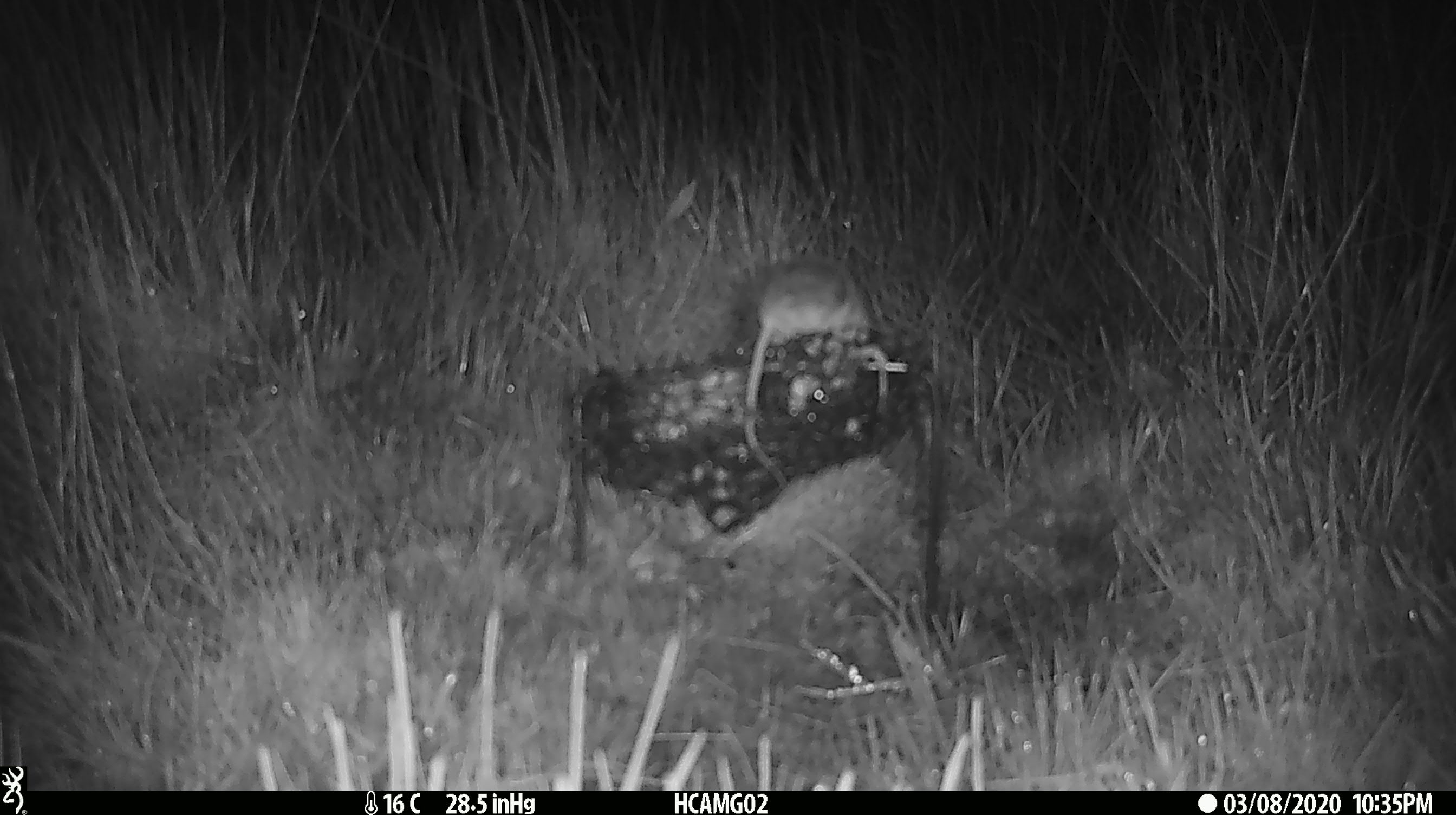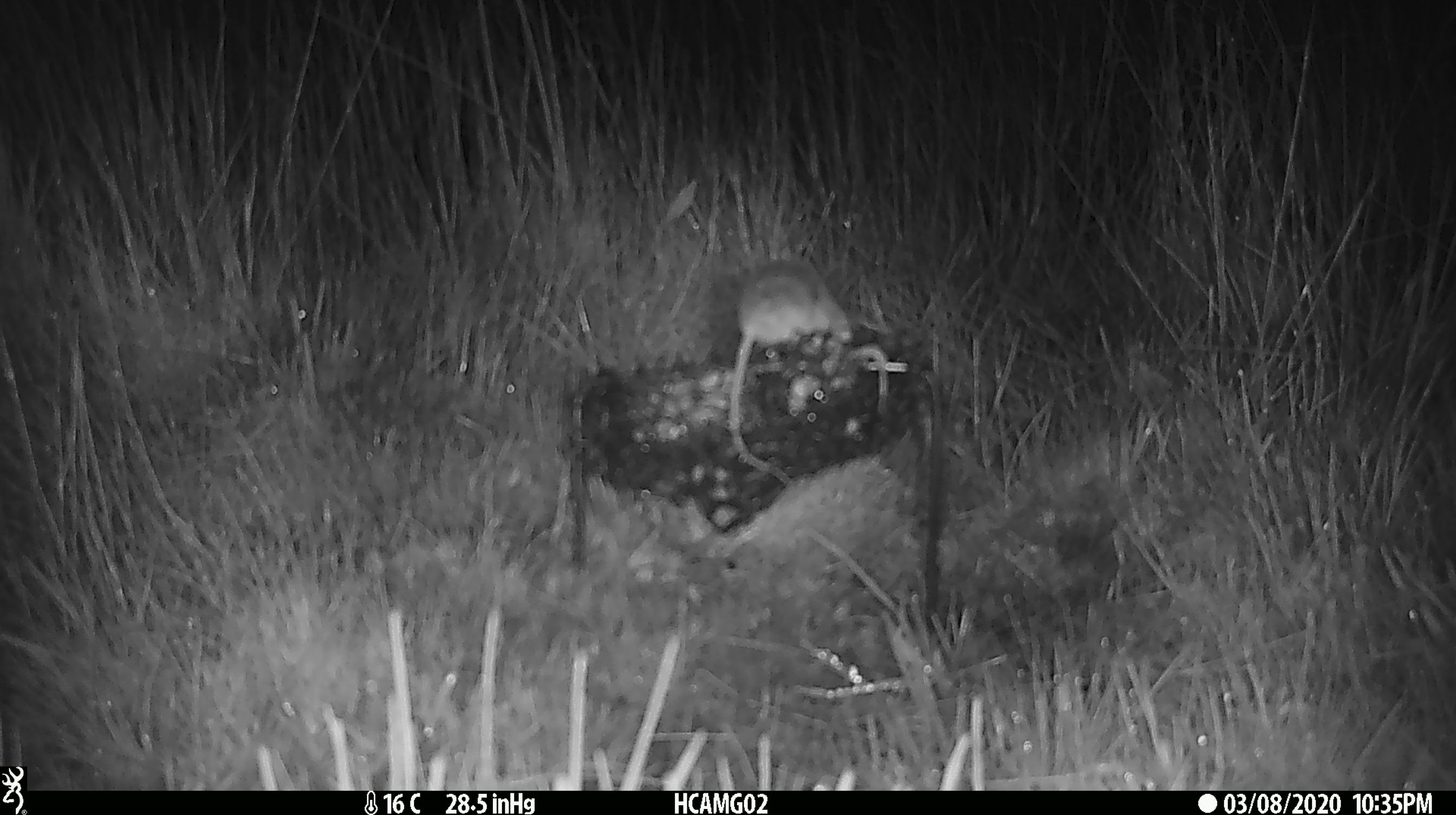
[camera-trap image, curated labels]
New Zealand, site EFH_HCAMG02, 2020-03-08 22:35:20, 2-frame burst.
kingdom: Animalia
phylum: Chordata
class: Mammalia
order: Rodentia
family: Muridae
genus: Mus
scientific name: Mus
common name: mouse